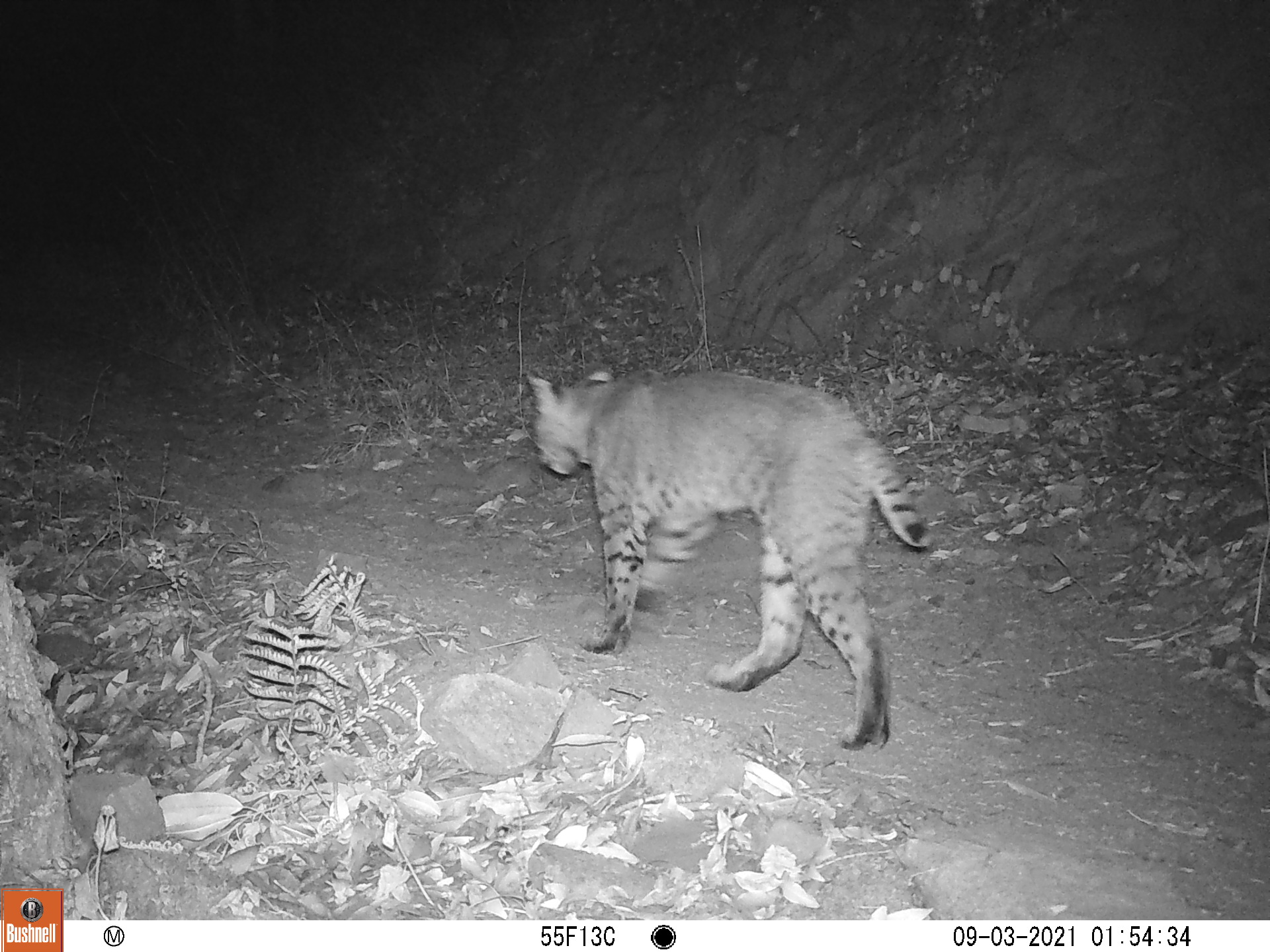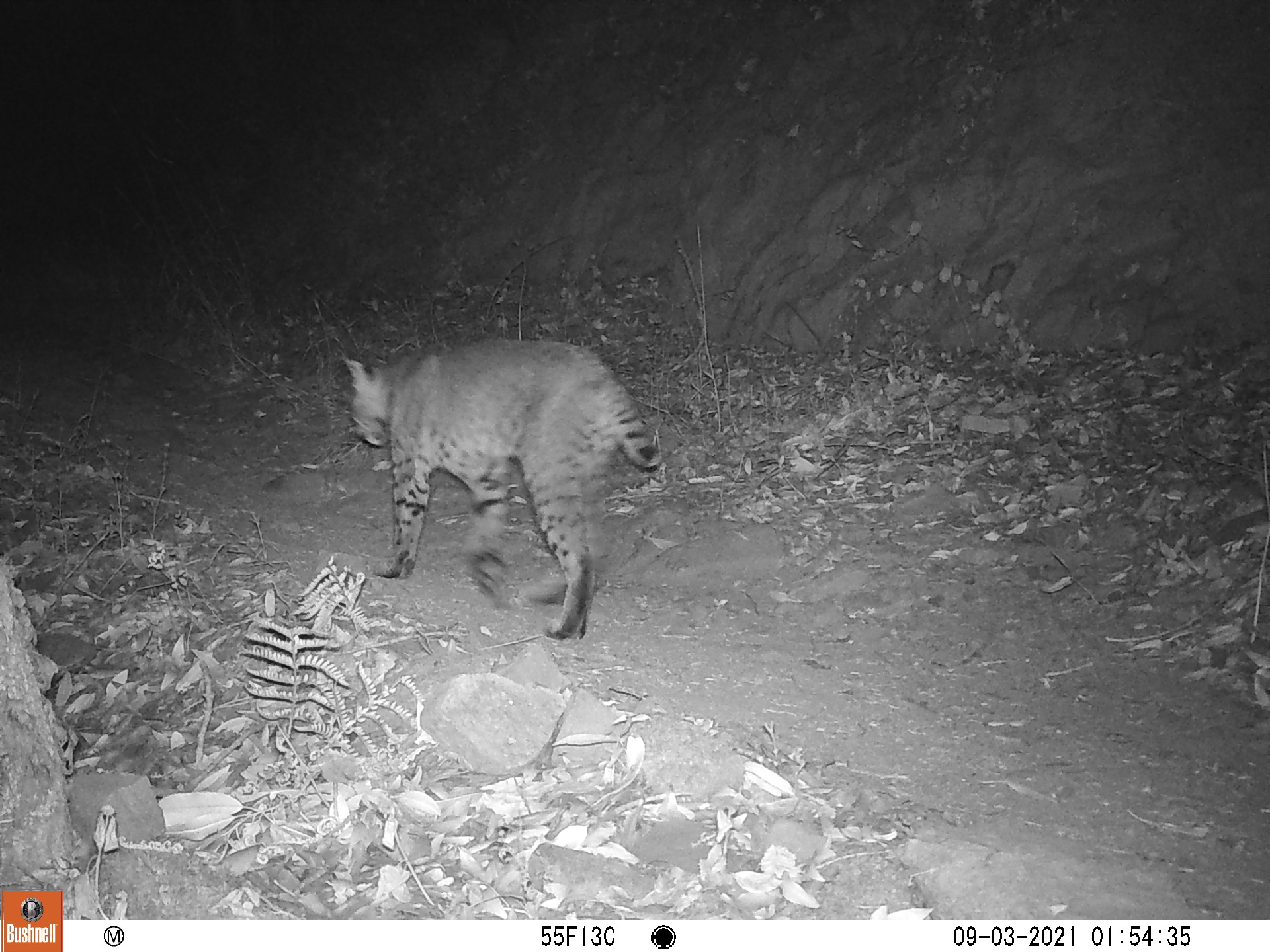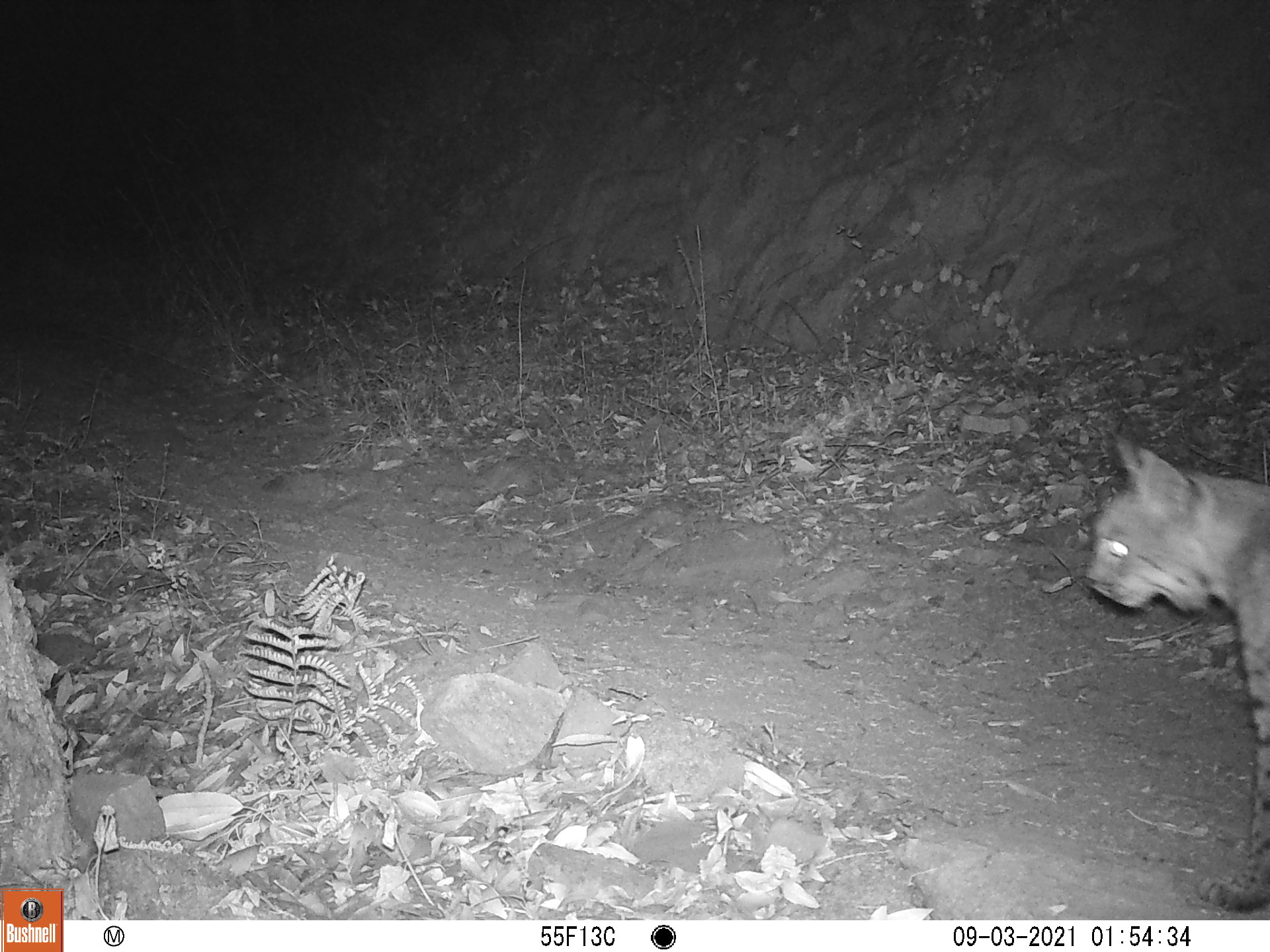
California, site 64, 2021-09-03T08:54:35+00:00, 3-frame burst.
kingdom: Animalia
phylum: Chordata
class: Mammalia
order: Carnivora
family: Felidae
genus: Lynx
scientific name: Lynx rufus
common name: bobcat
Bobcat (Lynx rufus).